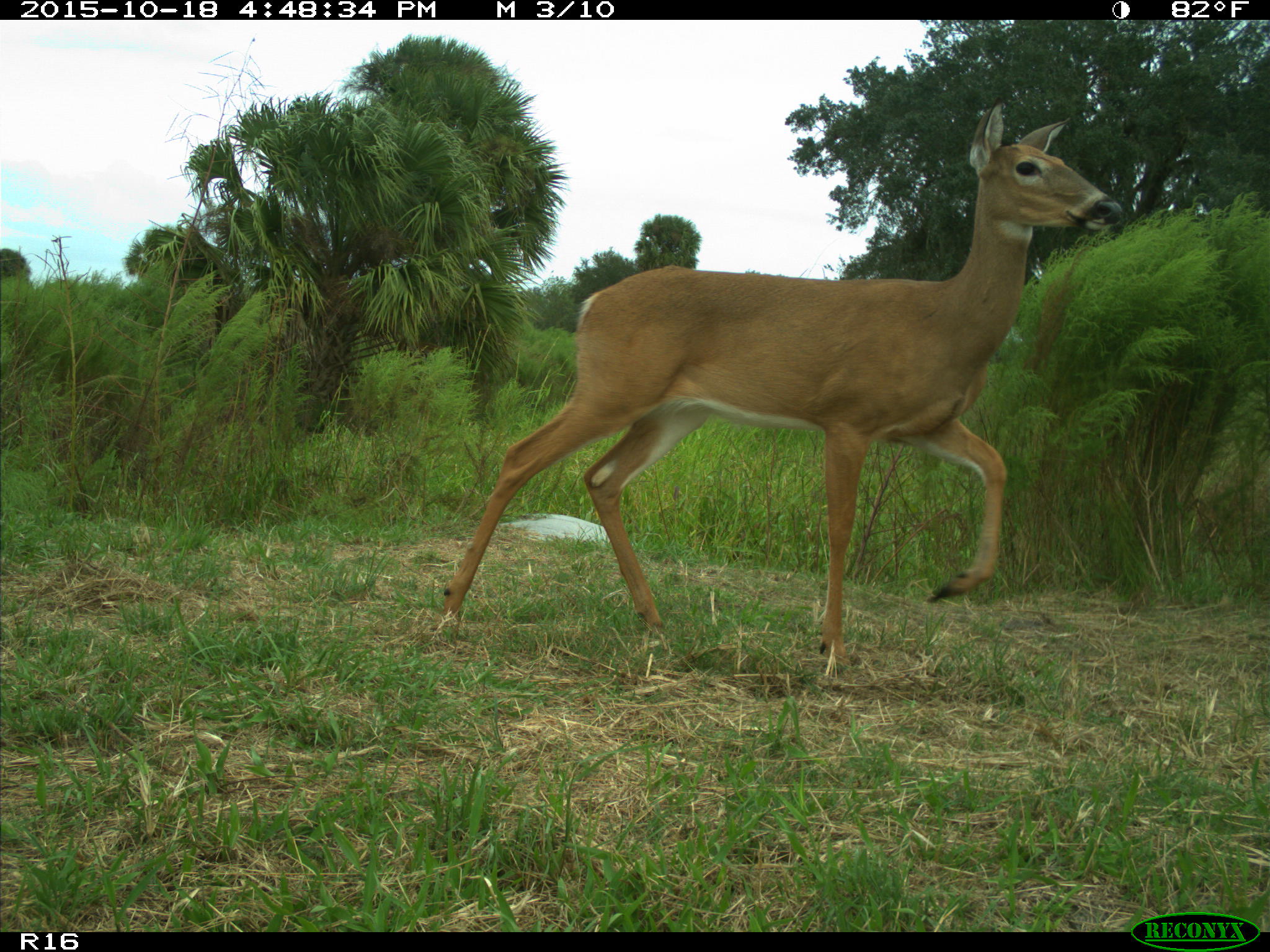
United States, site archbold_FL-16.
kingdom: Animalia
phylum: Chordata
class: Mammalia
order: Artiodactyla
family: Cervidae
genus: Odocoileus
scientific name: Odocoileus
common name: deer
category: unidentified deer